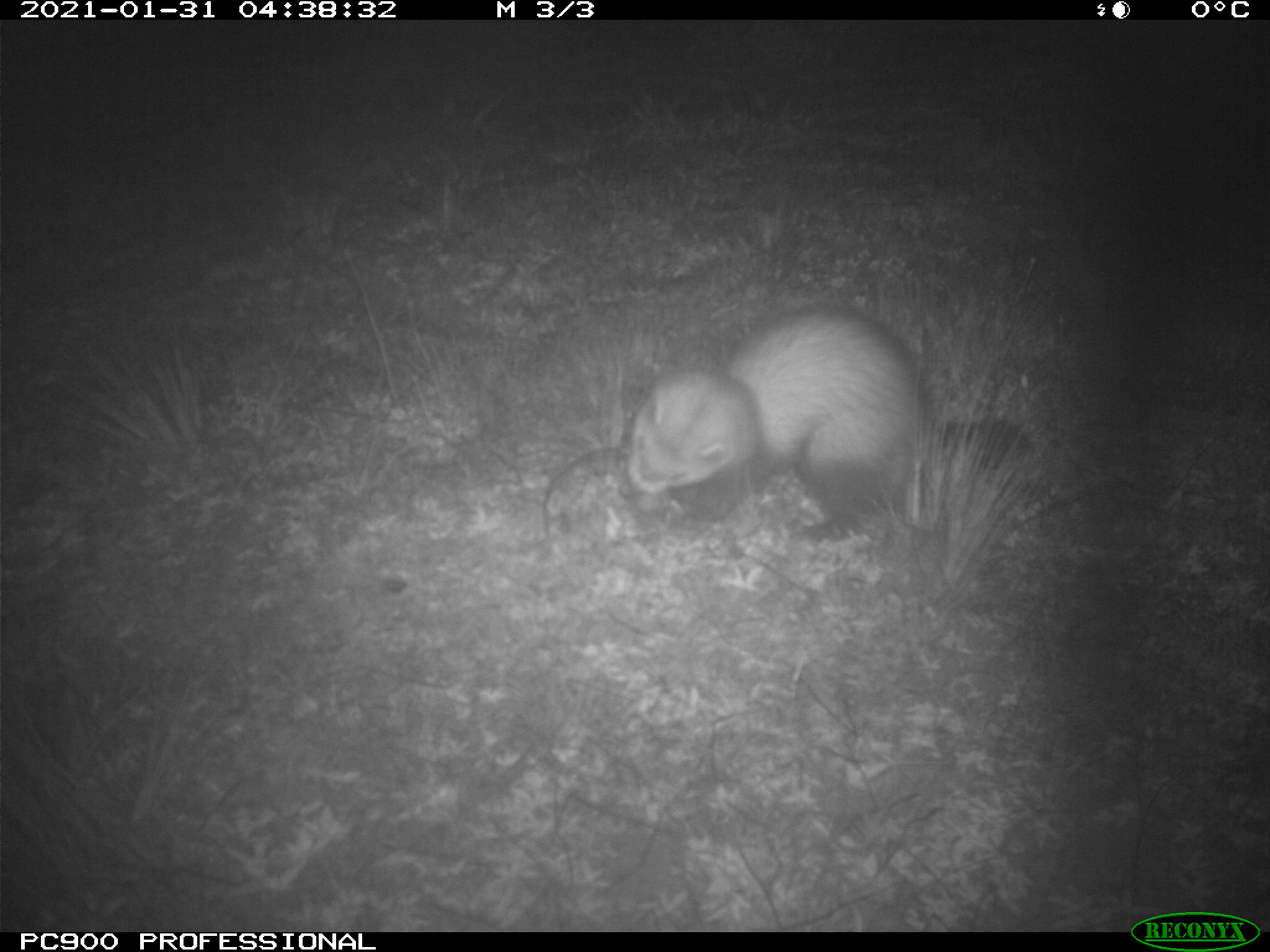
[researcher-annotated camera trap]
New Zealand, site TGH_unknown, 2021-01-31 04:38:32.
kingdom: Animalia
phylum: Chordata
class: Mammalia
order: Carnivora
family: Mustelidae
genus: Mustela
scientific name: Mustela furo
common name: ferret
Ferret (Mustela furo).